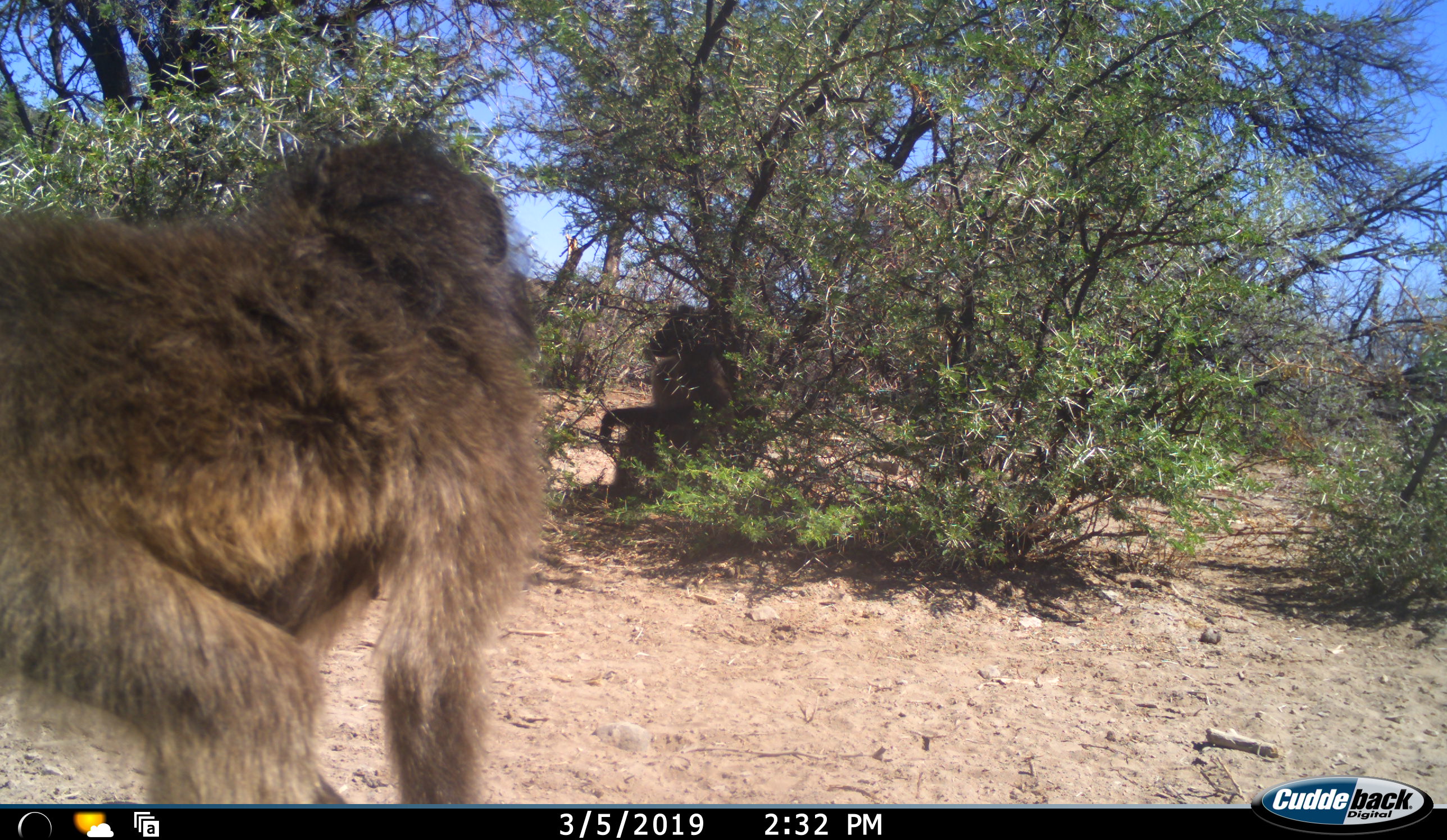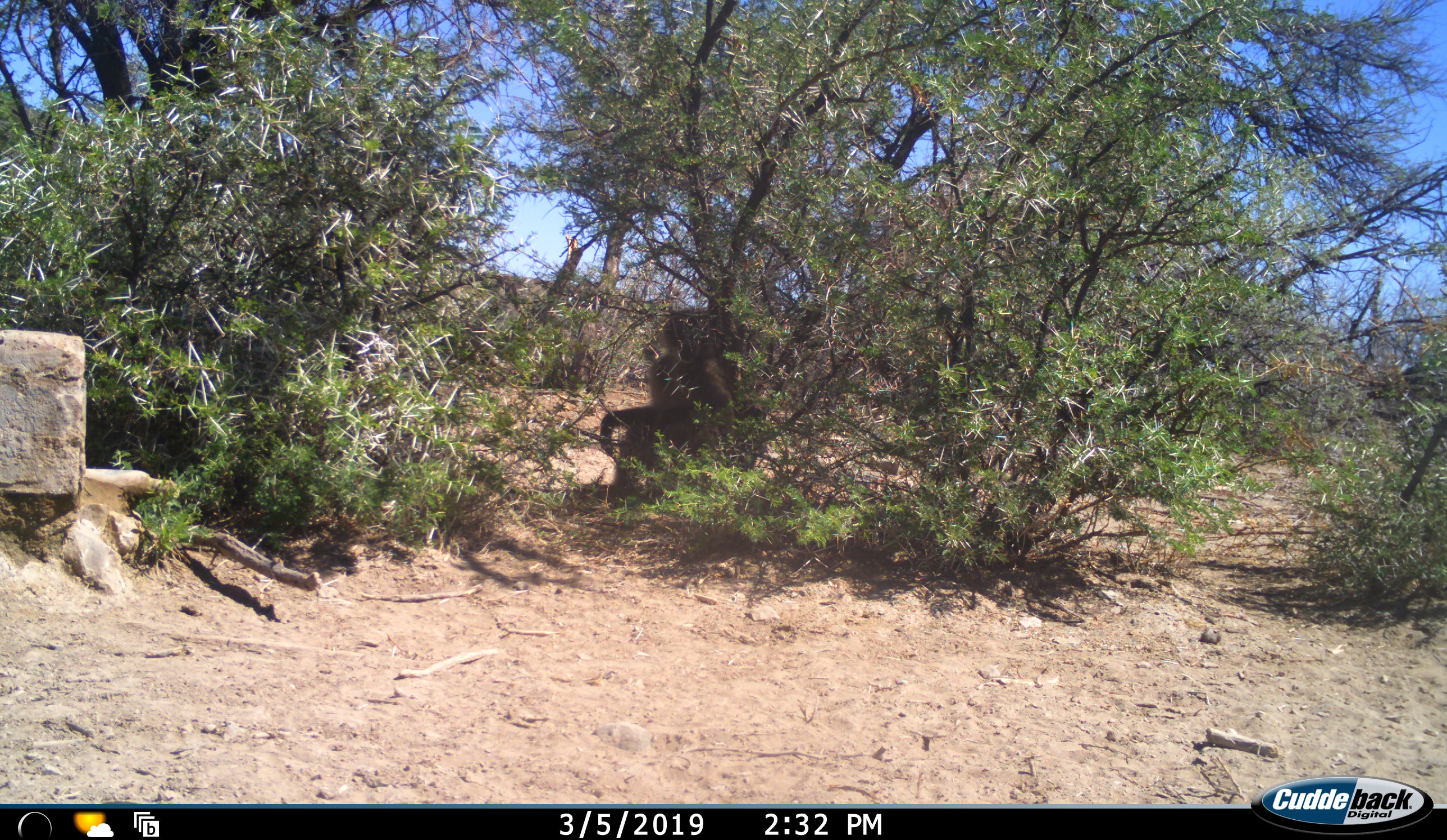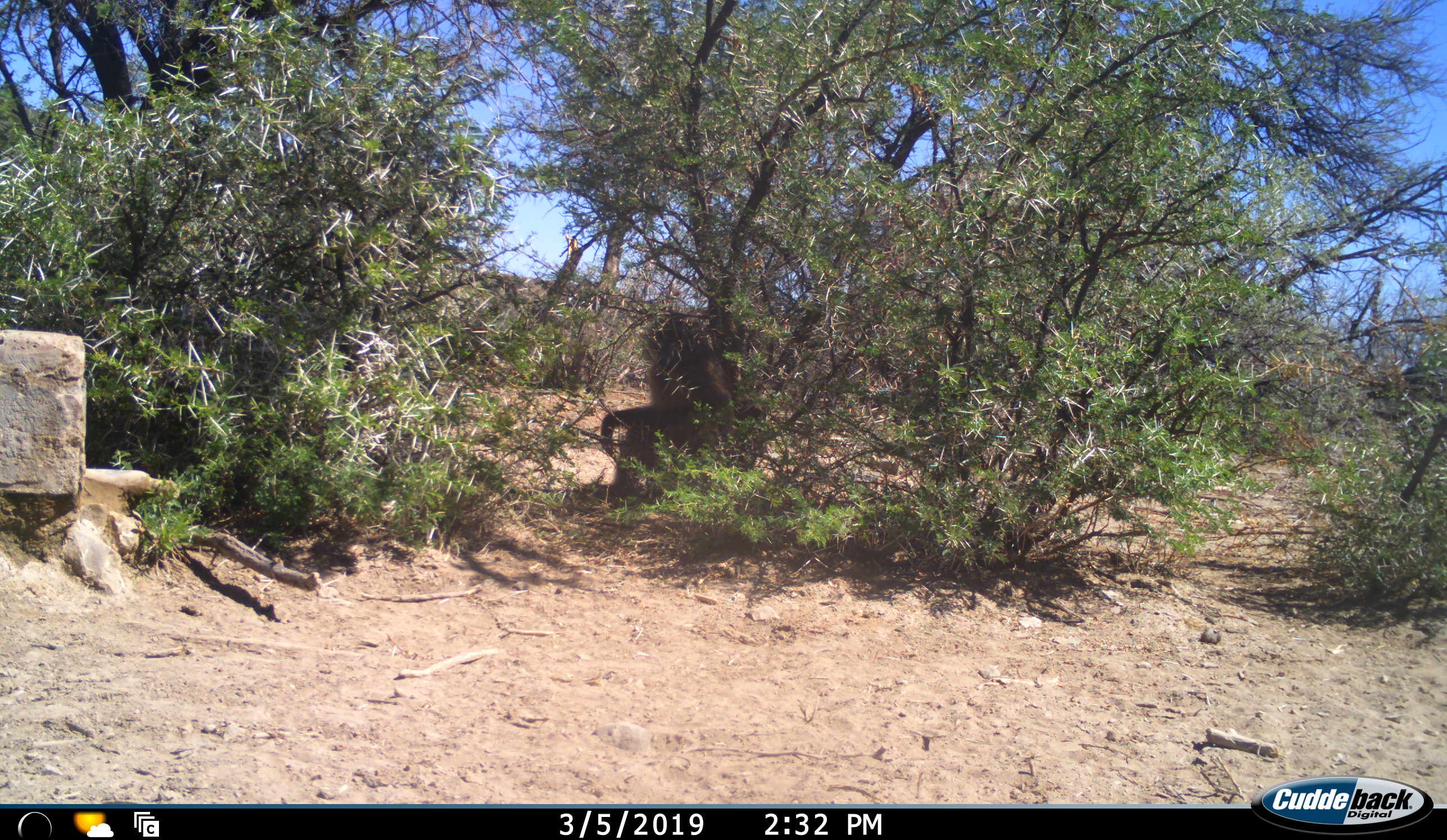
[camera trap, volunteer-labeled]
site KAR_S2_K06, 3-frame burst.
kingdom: Animalia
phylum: Chordata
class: Mammalia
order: Primates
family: Cercopithecidae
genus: Papio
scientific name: Papio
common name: baboon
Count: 2.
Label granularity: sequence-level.